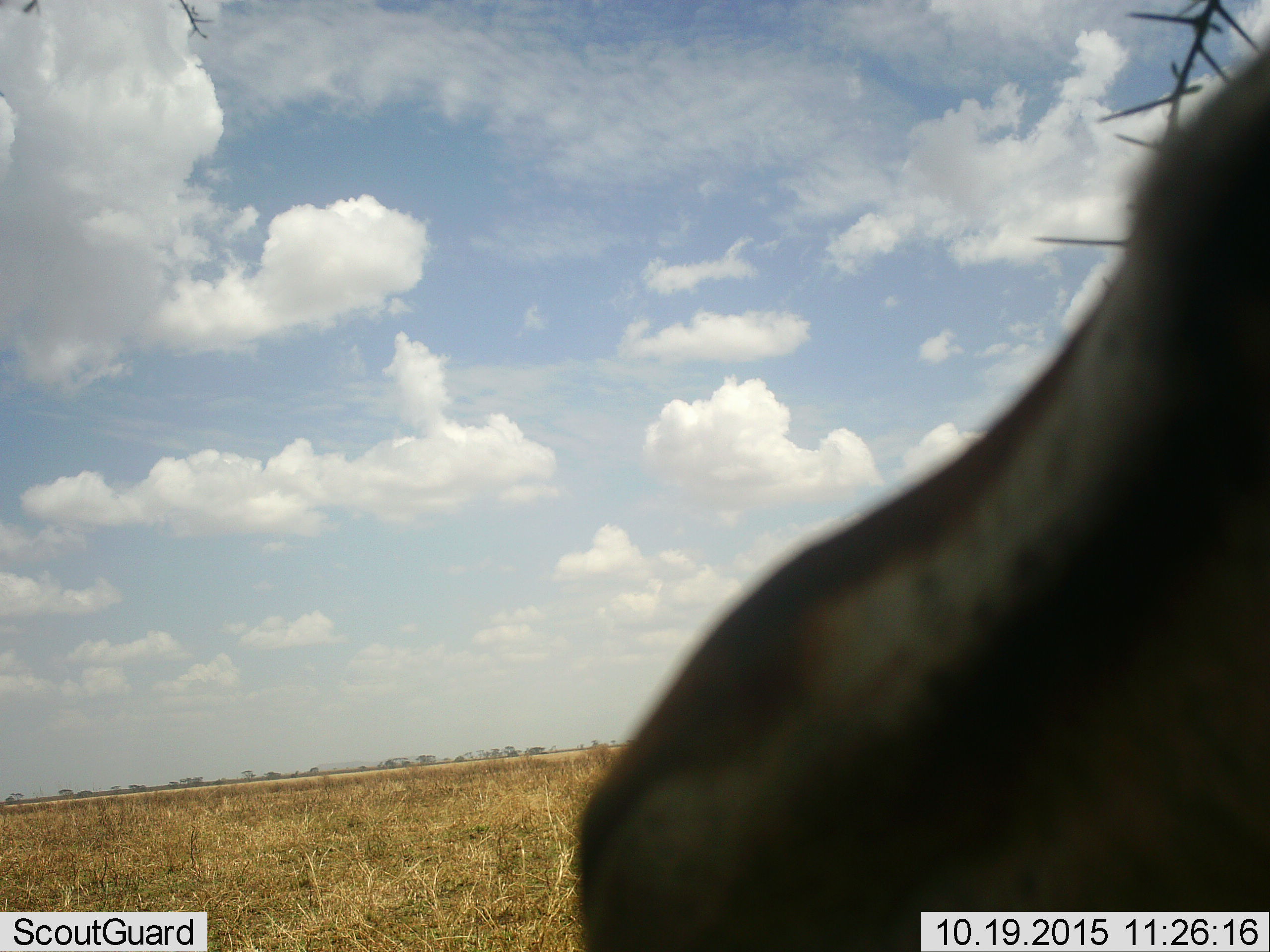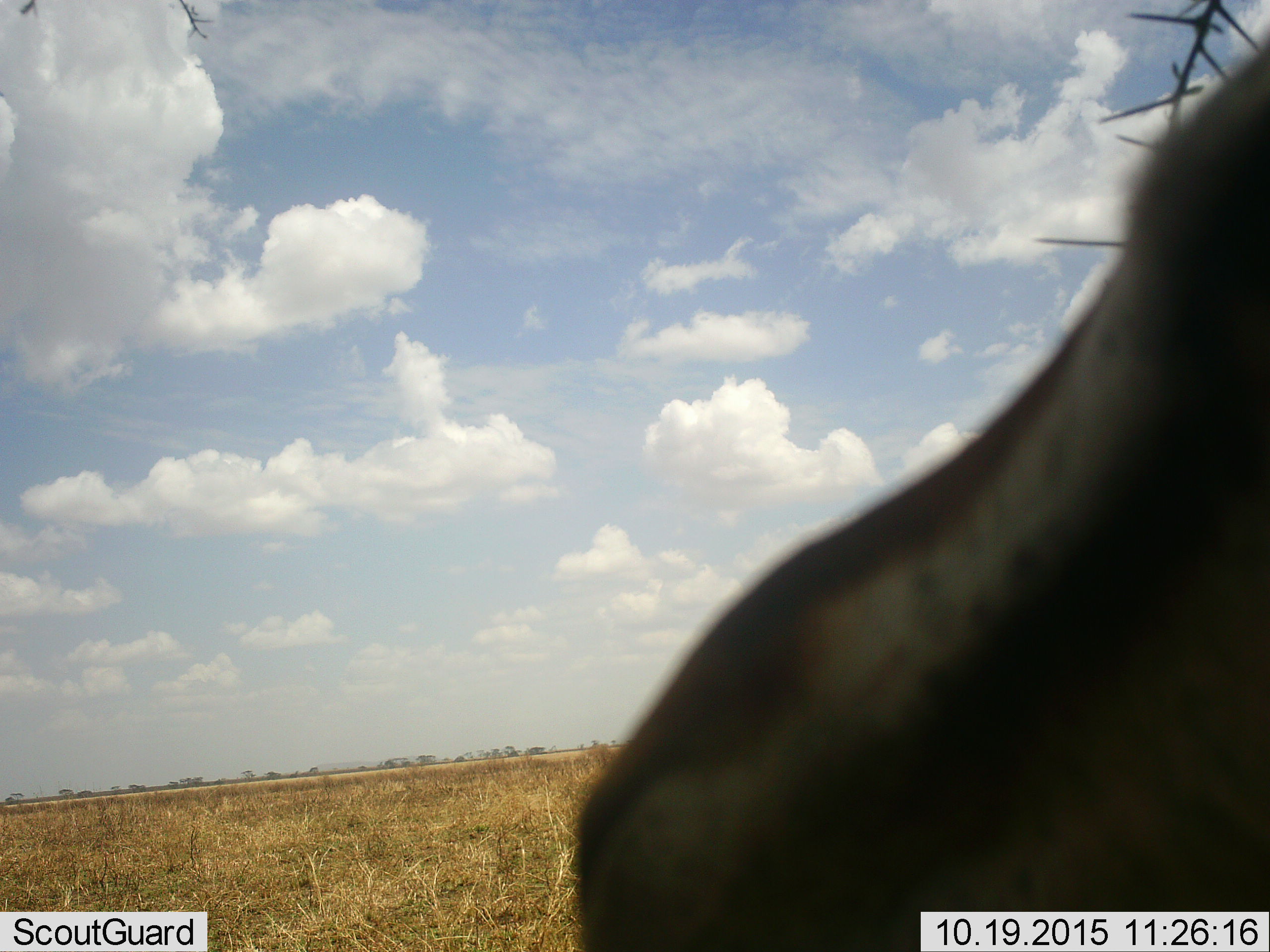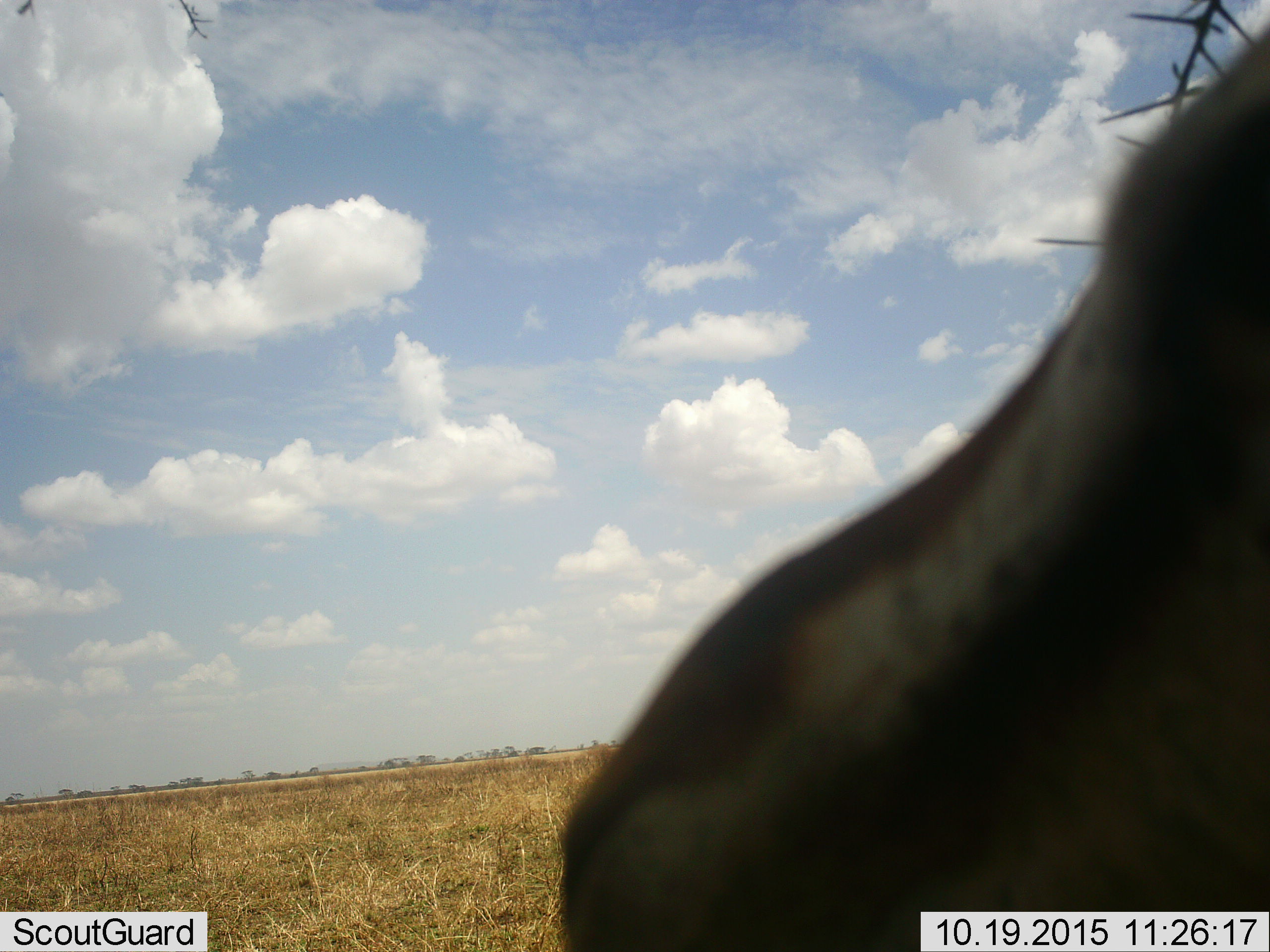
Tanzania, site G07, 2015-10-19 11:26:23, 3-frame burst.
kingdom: Animalia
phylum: Chordata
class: Mammalia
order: Artiodactyla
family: Bovidae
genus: Eudorcas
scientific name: Eudorcas thomsonii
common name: thomson's gazelle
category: gazellethomsons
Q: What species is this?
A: Gazellethomsons (thomson's gazelle) (Eudorcas thomsonii).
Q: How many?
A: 1.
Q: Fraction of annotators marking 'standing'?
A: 83%.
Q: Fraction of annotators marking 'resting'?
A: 0%.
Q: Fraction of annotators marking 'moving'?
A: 17%.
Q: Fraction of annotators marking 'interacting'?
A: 0%.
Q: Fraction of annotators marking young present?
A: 0%.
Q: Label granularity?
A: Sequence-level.